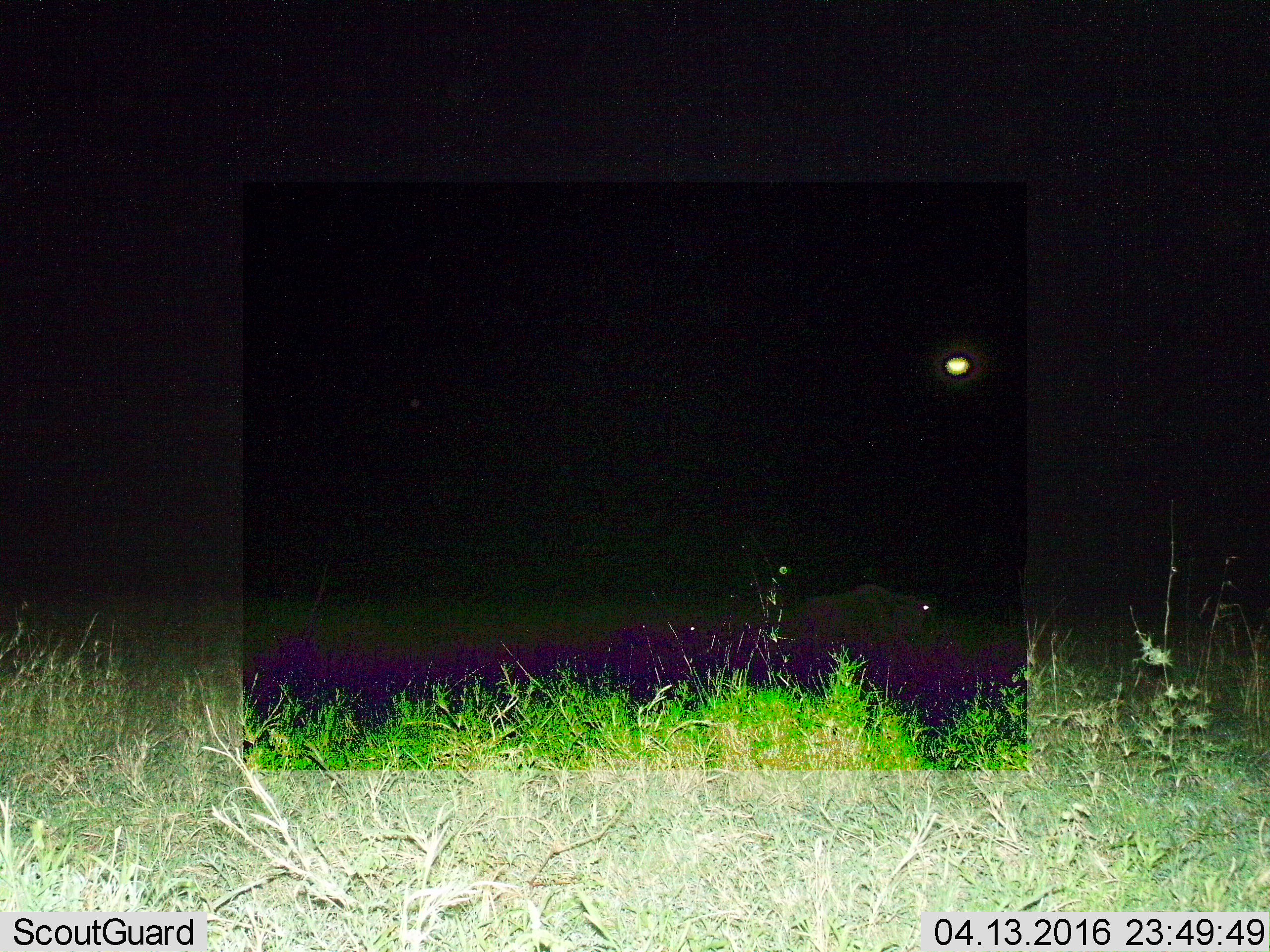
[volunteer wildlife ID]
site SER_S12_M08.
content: unidentified animal